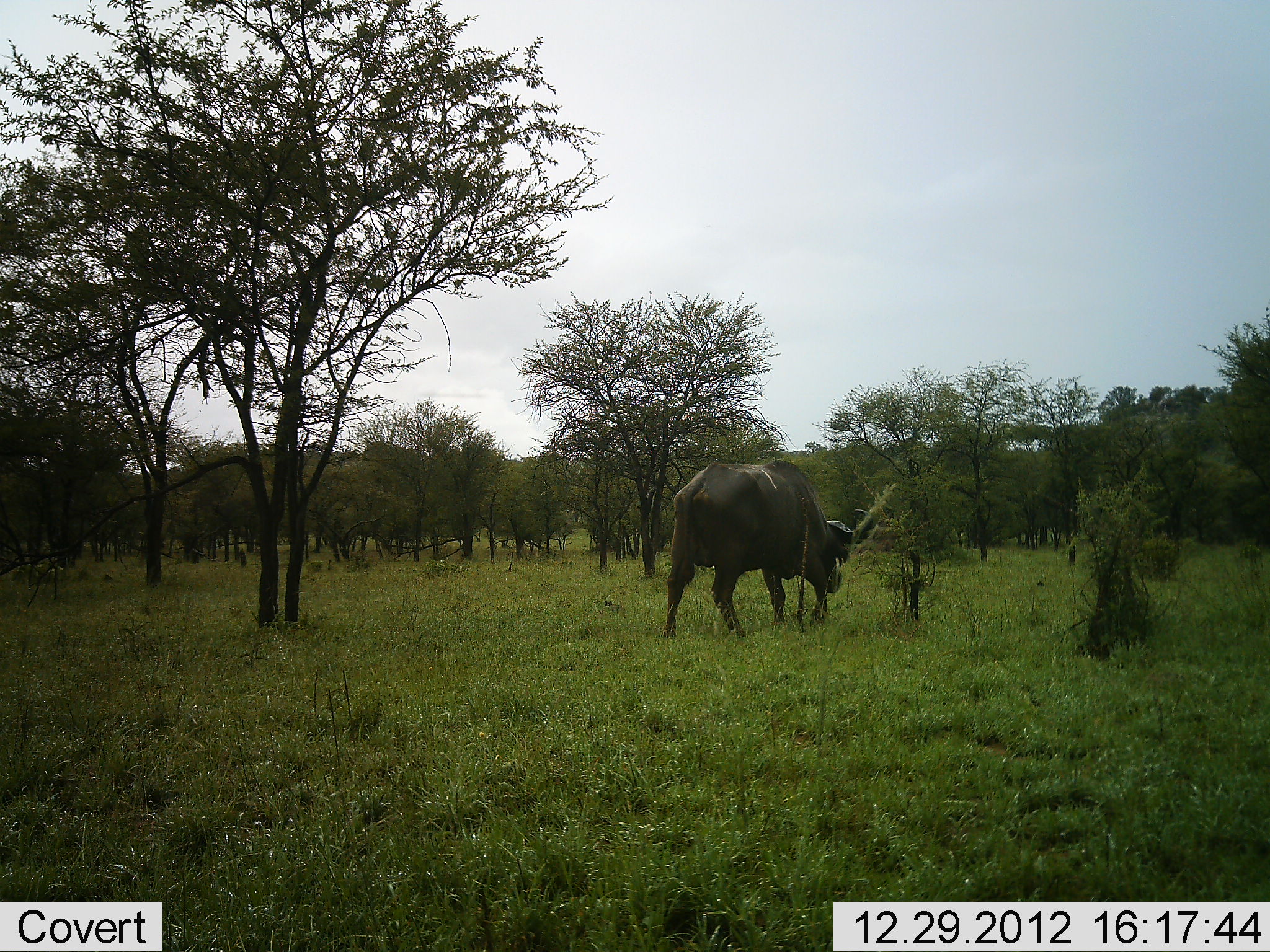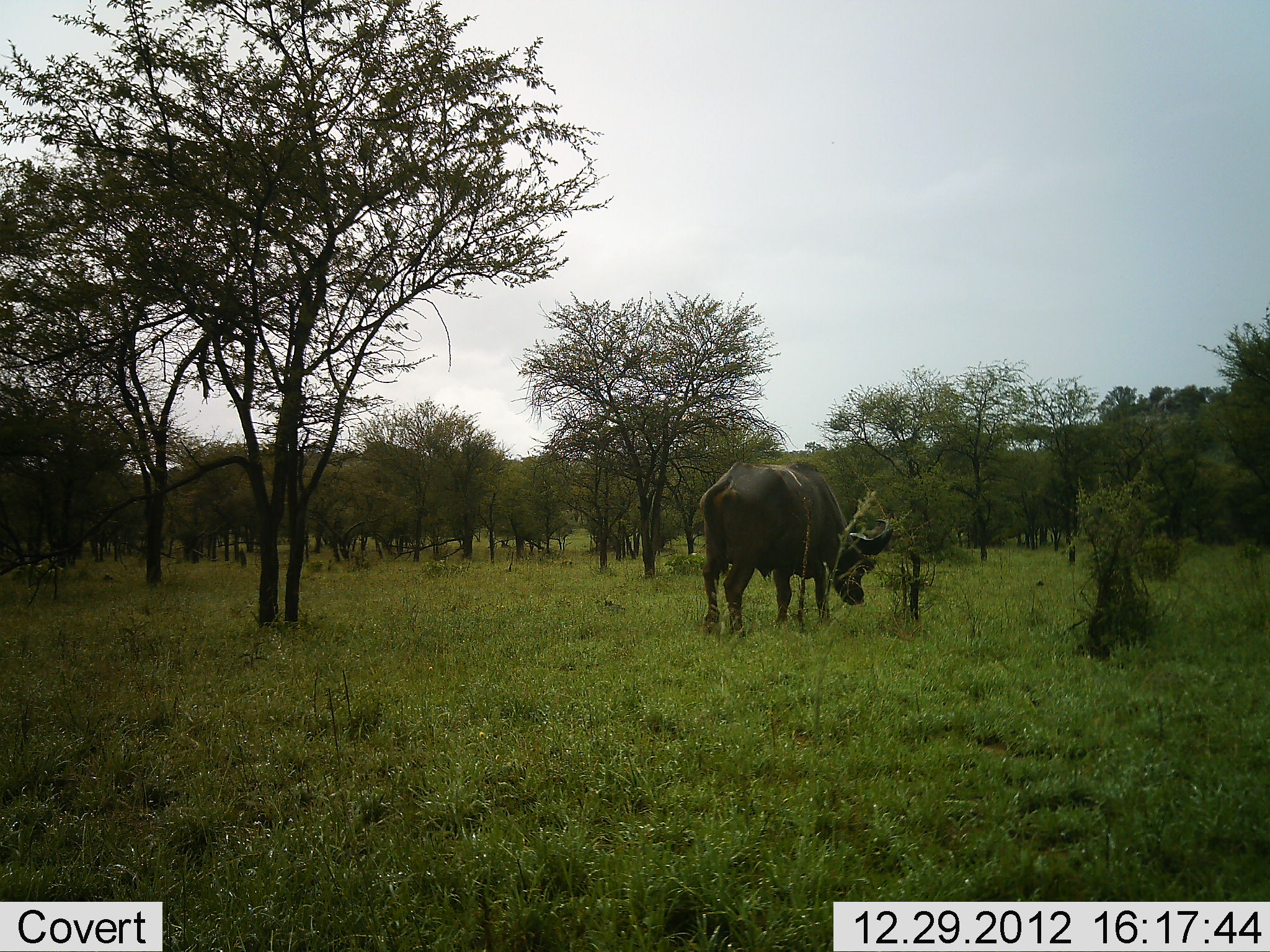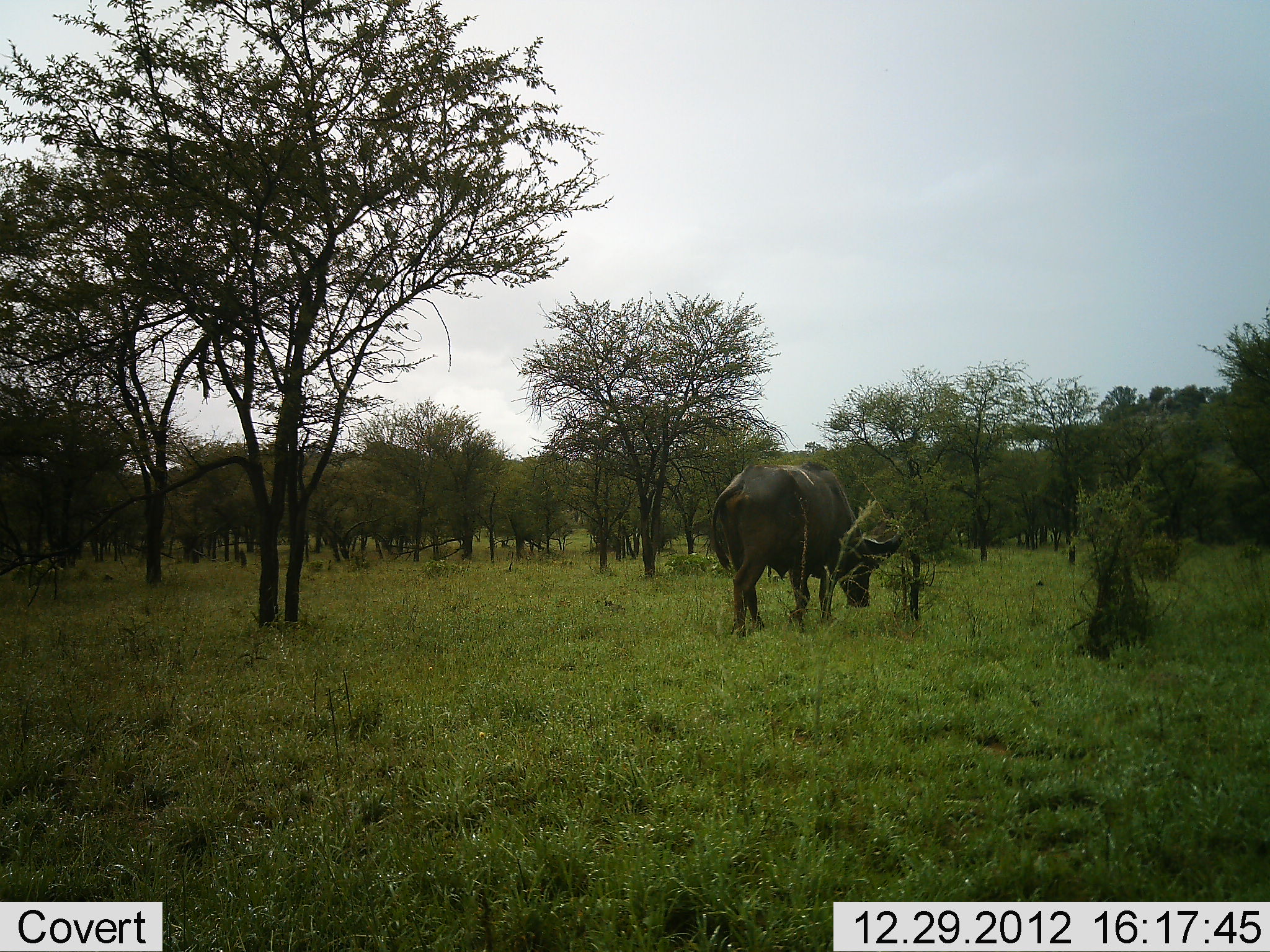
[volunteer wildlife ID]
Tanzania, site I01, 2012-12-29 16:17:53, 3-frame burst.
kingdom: Animalia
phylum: Chordata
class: Mammalia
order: Artiodactyla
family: Bovidae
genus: Syncerus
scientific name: Syncerus caffer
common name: cape buffalo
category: buffalo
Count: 1.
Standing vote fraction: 26%.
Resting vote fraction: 0%.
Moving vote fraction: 57%.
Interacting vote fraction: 0%.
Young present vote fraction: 0%.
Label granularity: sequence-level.